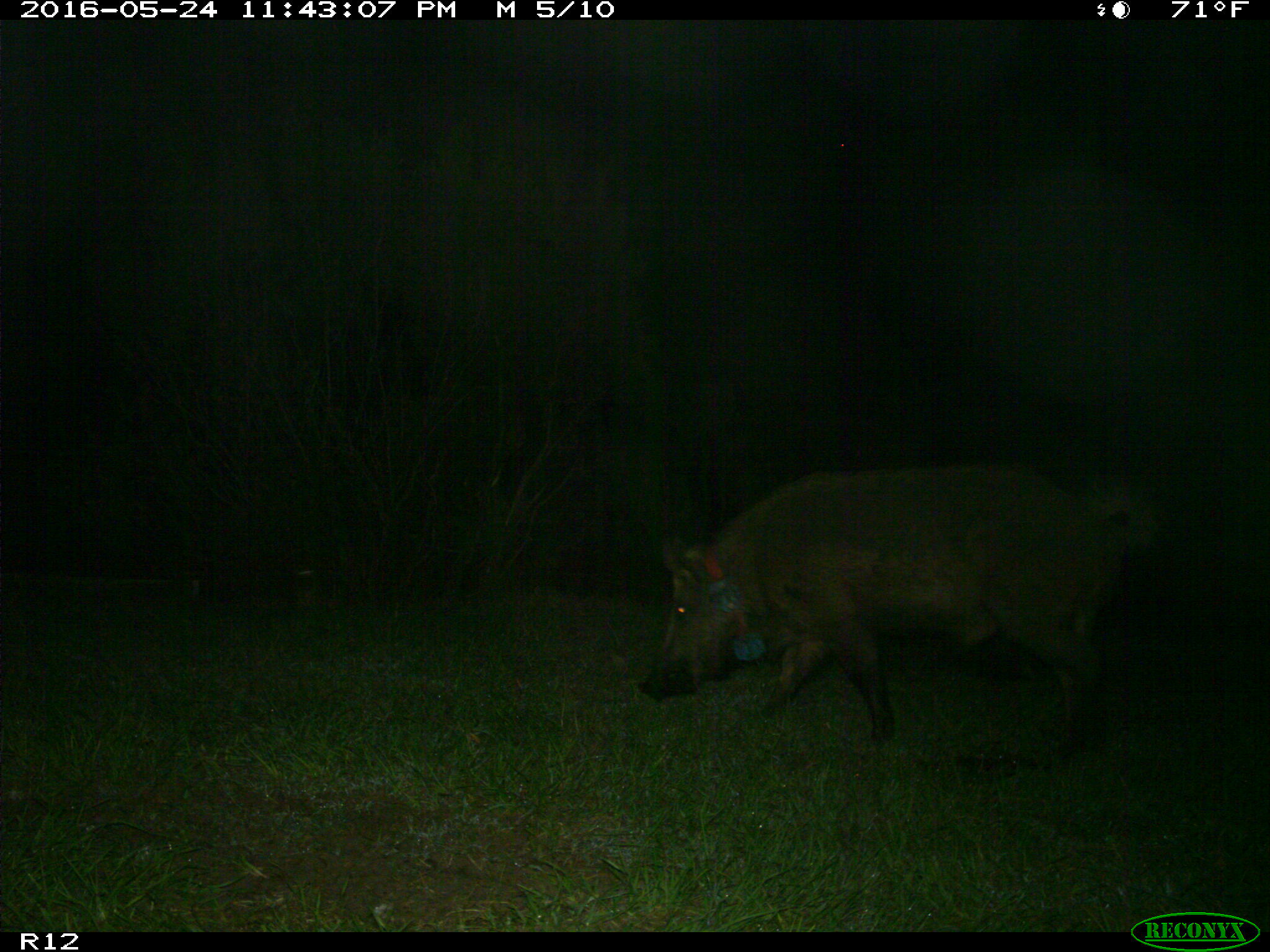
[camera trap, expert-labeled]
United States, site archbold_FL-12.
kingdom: Animalia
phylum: Chordata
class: Mammalia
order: Artiodactyla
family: Suidae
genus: Sus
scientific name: Sus scrofa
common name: wild boar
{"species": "Sus scrofa (wild boar)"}